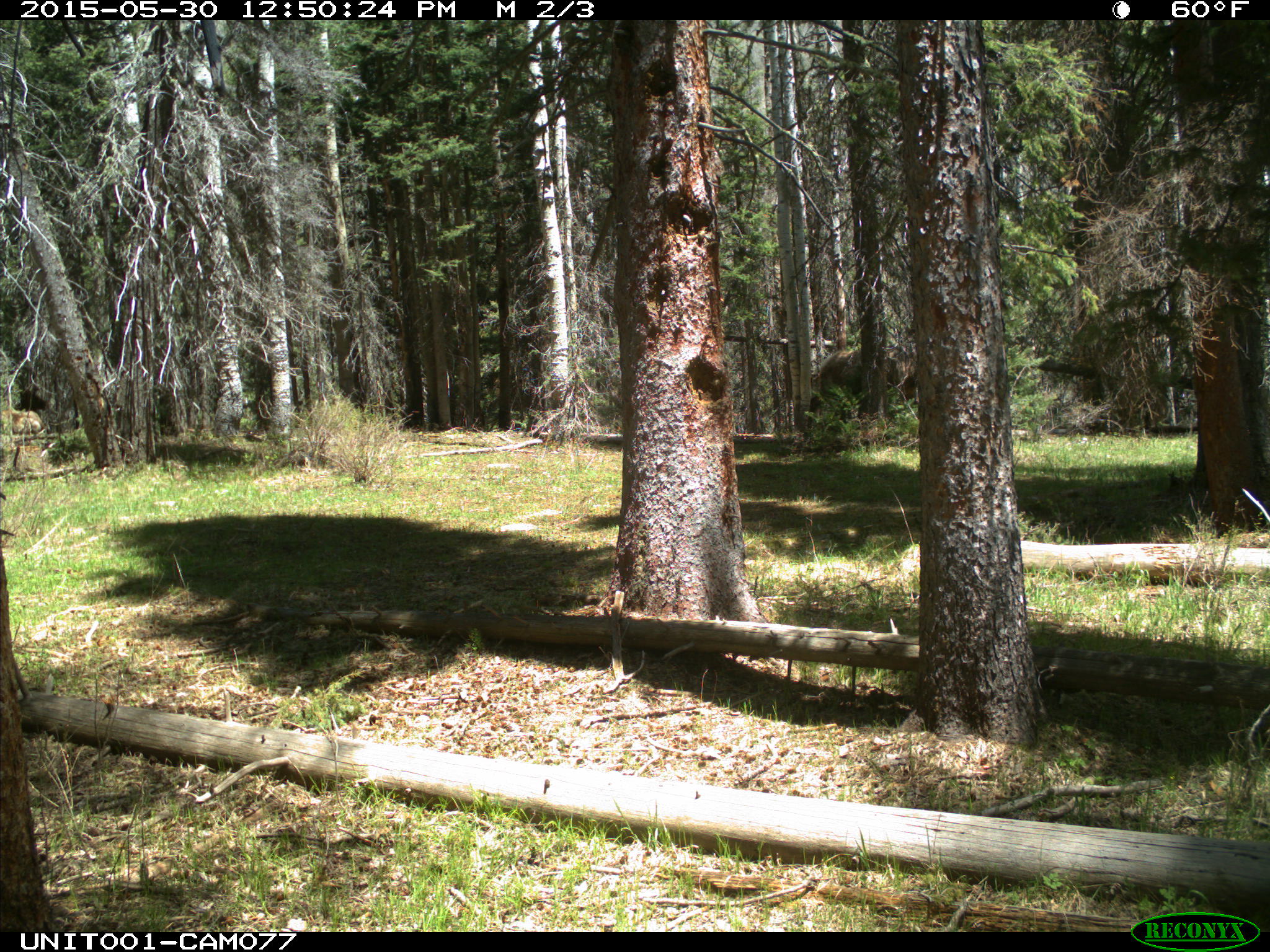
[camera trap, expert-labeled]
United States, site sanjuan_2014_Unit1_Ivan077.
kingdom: Animalia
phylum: Chordata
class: Mammalia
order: Artiodactyla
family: Cervidae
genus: Cervus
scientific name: Cervus elaphus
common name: red deer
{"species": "Cervus elaphus (red deer)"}